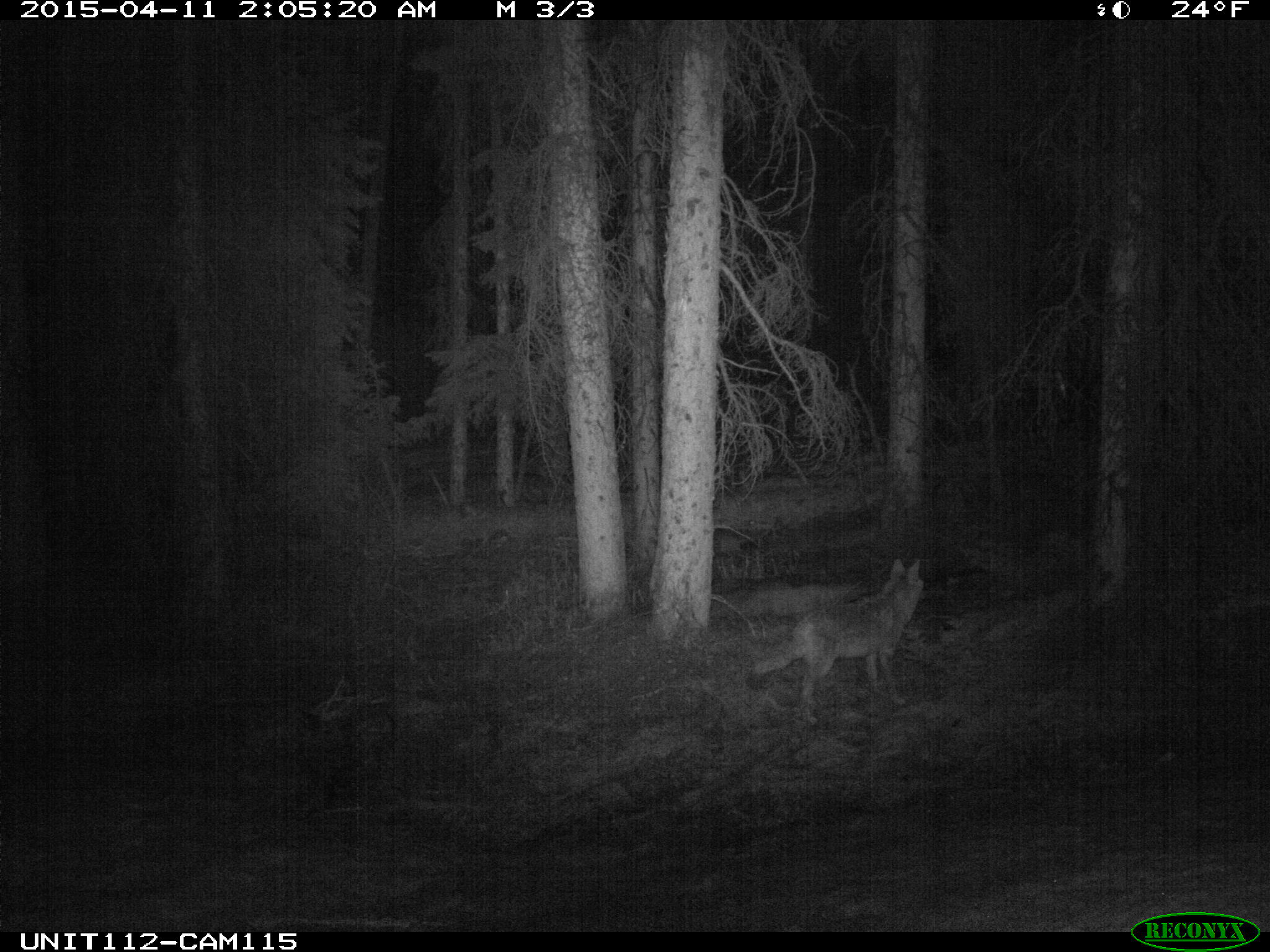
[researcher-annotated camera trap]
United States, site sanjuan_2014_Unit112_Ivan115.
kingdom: Animalia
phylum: Chordata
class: Mammalia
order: Carnivora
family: Canidae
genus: Canis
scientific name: Canis latrans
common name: coyote